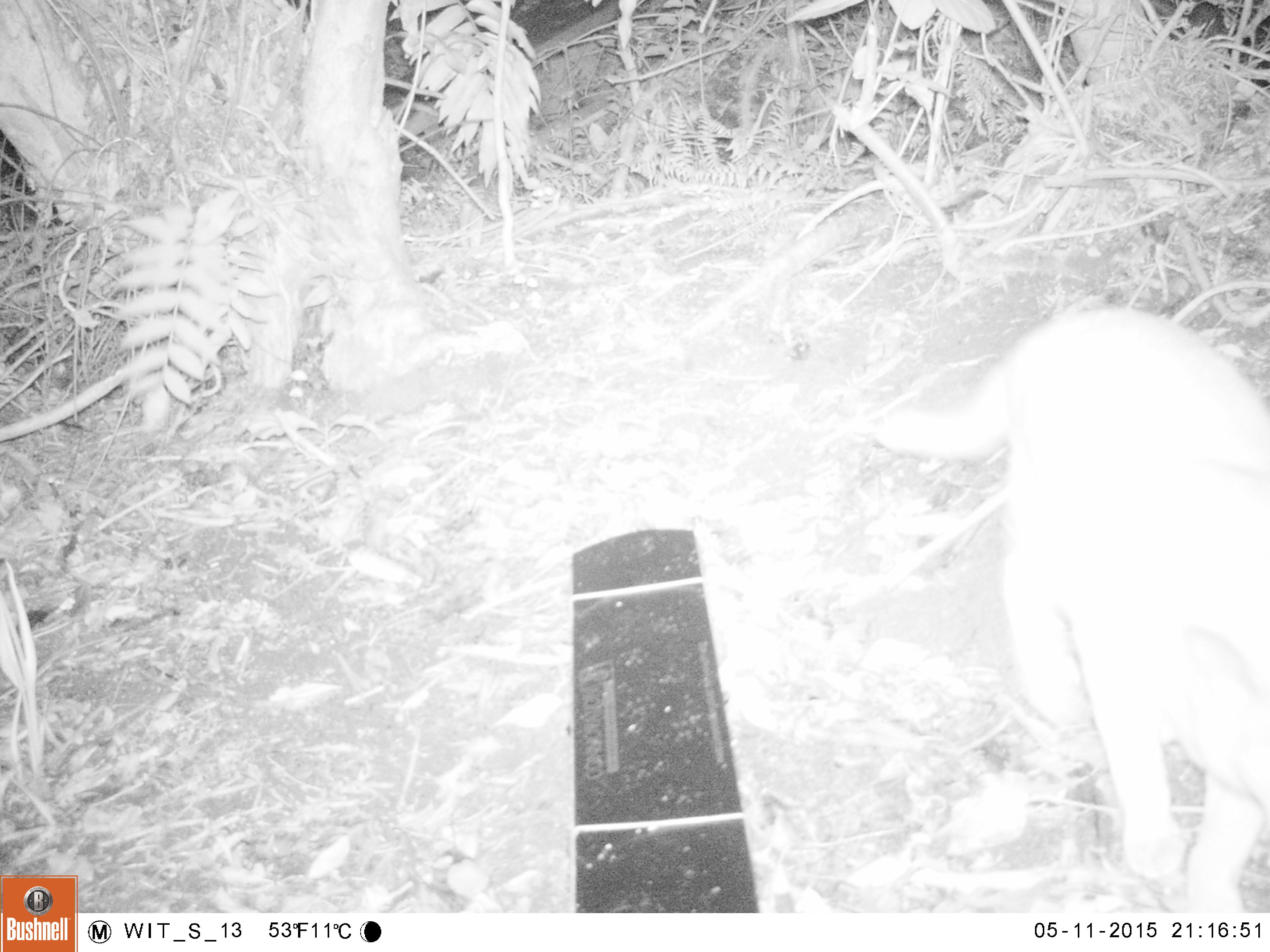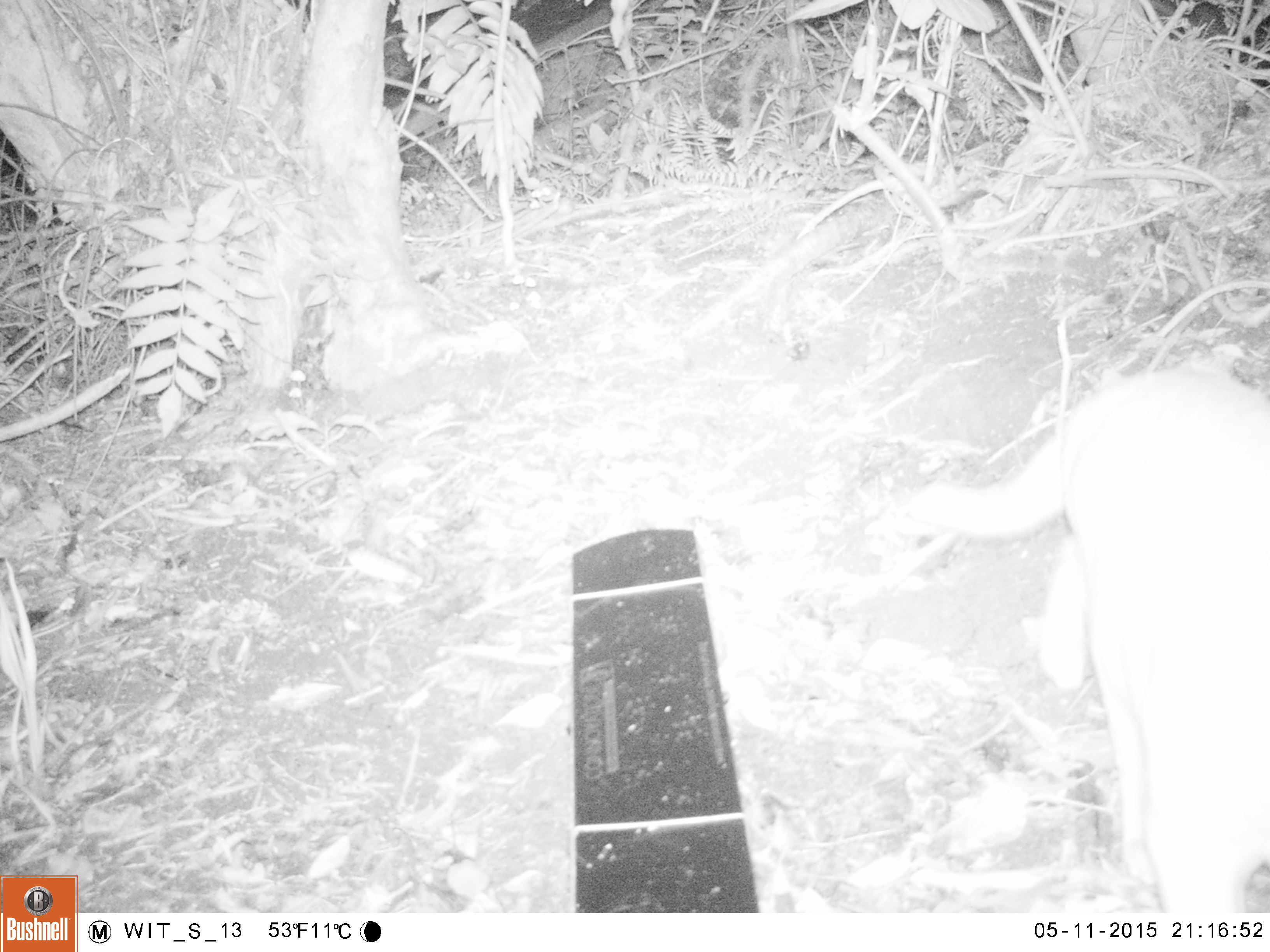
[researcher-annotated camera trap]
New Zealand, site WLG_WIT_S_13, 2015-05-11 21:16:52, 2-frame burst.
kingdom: Animalia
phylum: Chordata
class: Mammalia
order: Carnivora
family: Felidae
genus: Felis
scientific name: Felis catus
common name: domestic cat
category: cat